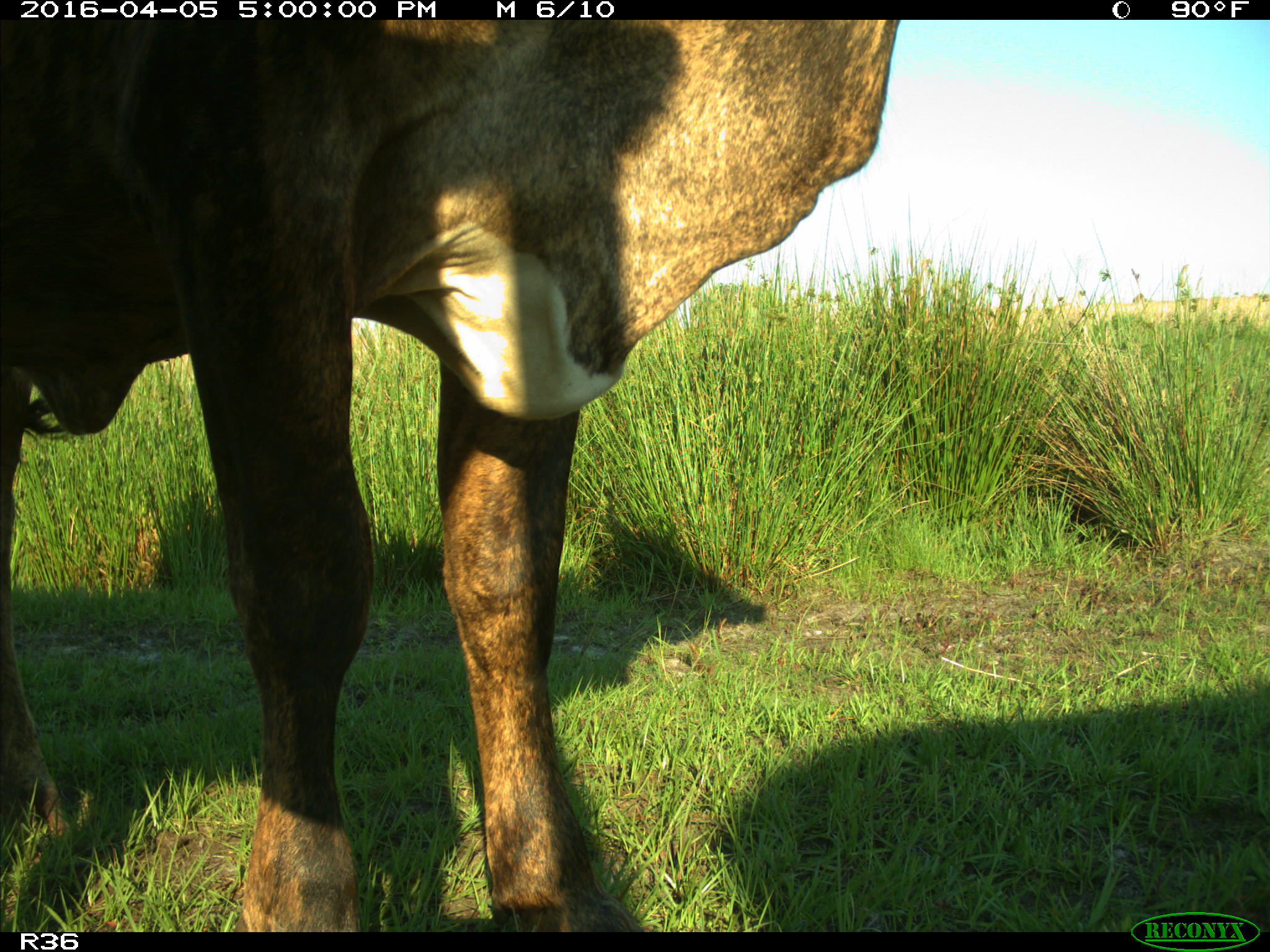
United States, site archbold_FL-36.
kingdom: Animalia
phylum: Chordata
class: Mammalia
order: Artiodactyla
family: Bovidae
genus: Bos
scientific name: Bos taurus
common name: domestic cow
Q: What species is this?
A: Bos taurus (domestic cow).